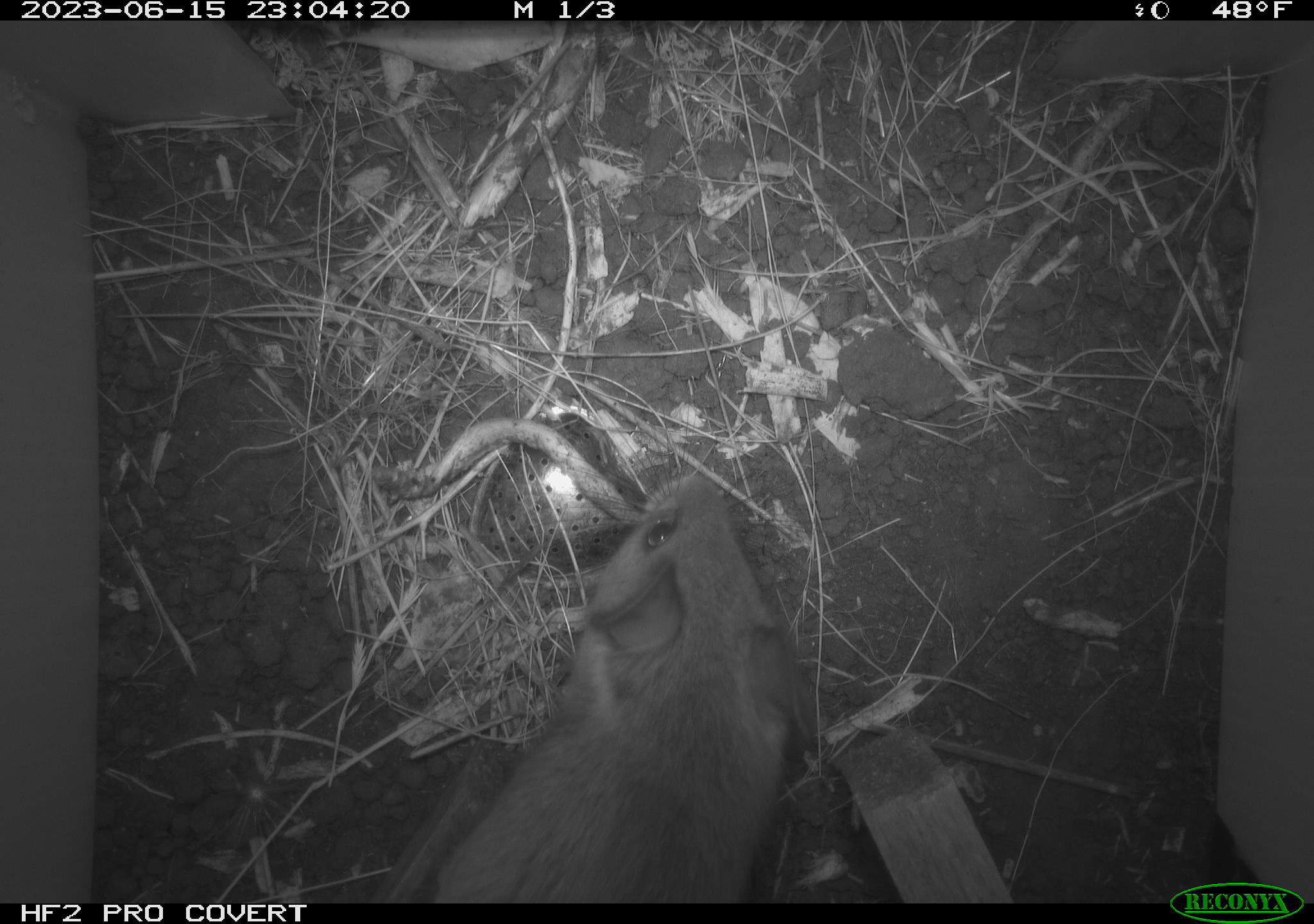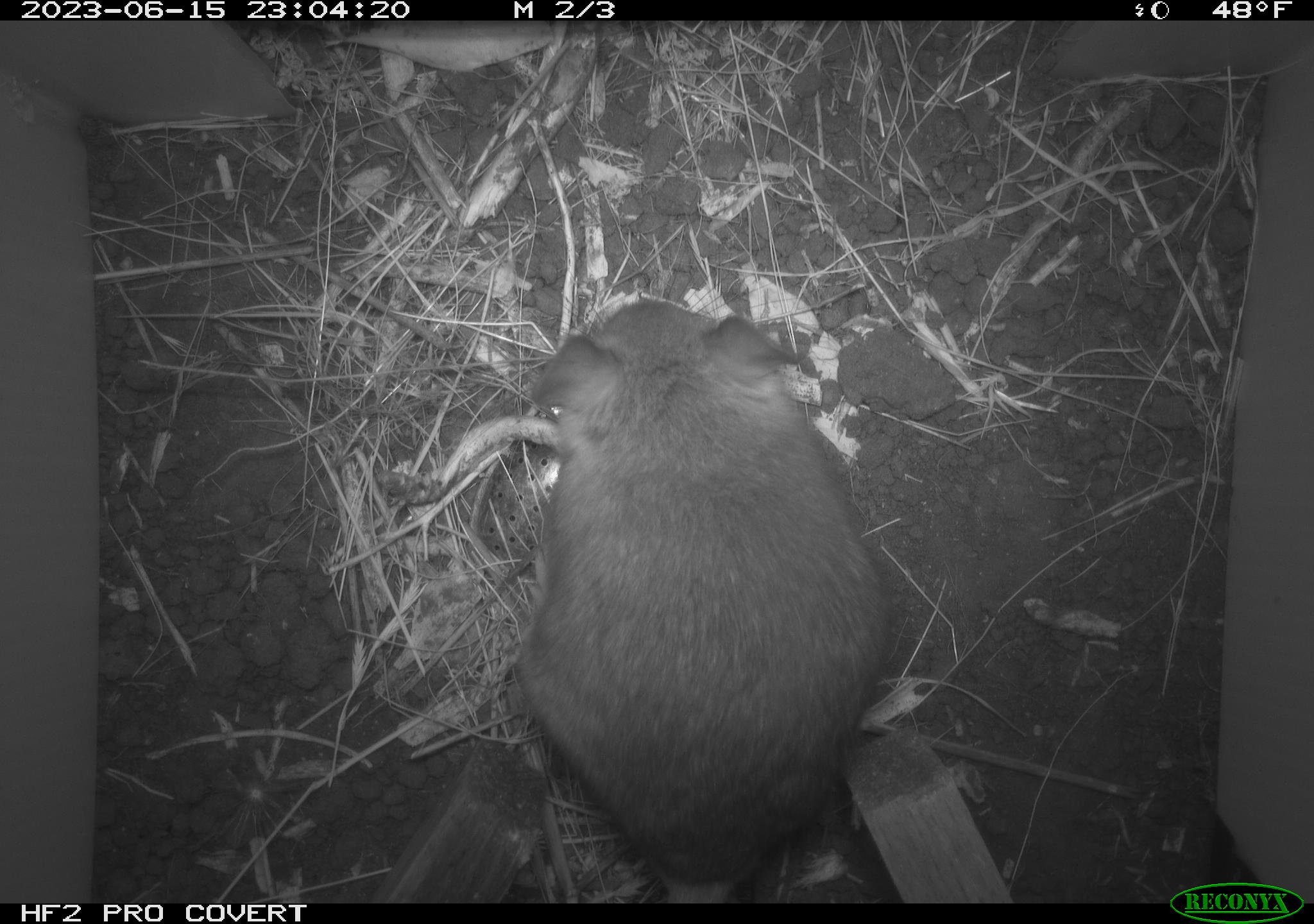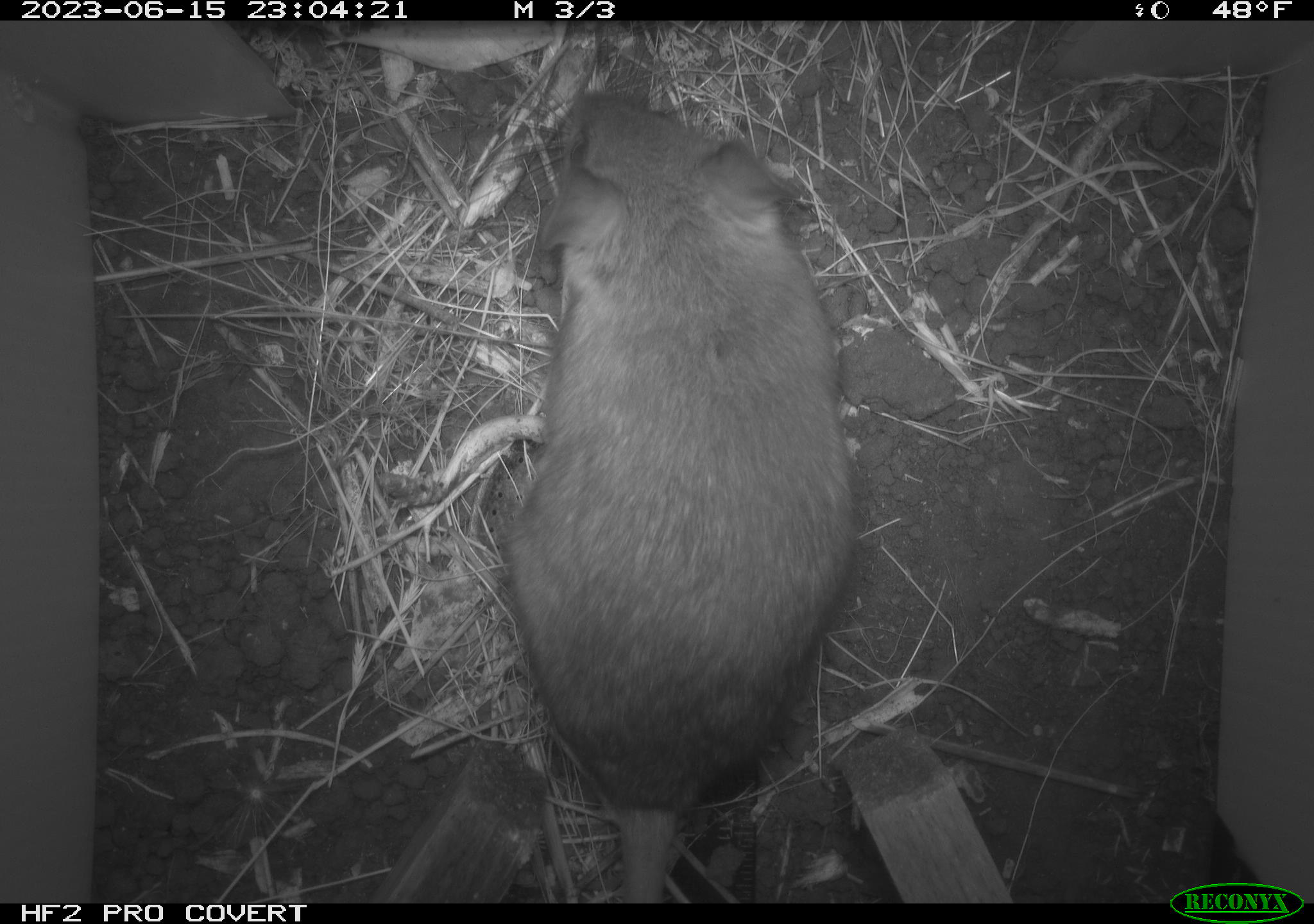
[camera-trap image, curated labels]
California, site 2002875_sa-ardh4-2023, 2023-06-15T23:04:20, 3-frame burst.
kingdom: Animalia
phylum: Chordata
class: Mammalia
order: Rodentia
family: Cricetidae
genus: Neotoma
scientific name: Neotoma fuscipes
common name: dusky-footed woodrat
Dusky-footed woodrat (Neotoma fuscipes).